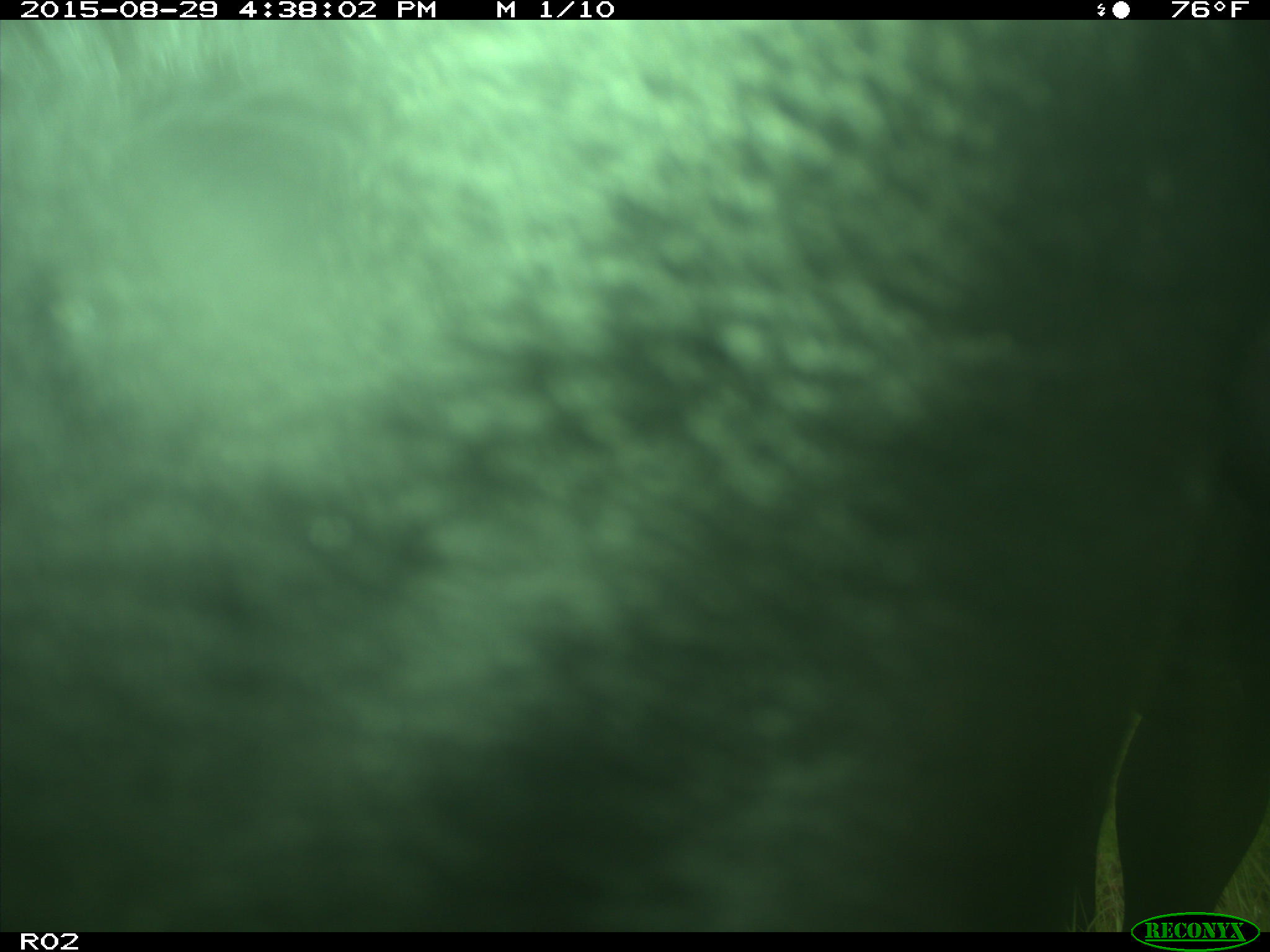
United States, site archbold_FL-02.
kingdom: Animalia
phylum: Chordata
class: Mammalia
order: Artiodactyla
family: Bovidae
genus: Bos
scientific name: Bos taurus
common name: domestic cow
Bos taurus (domestic cow).